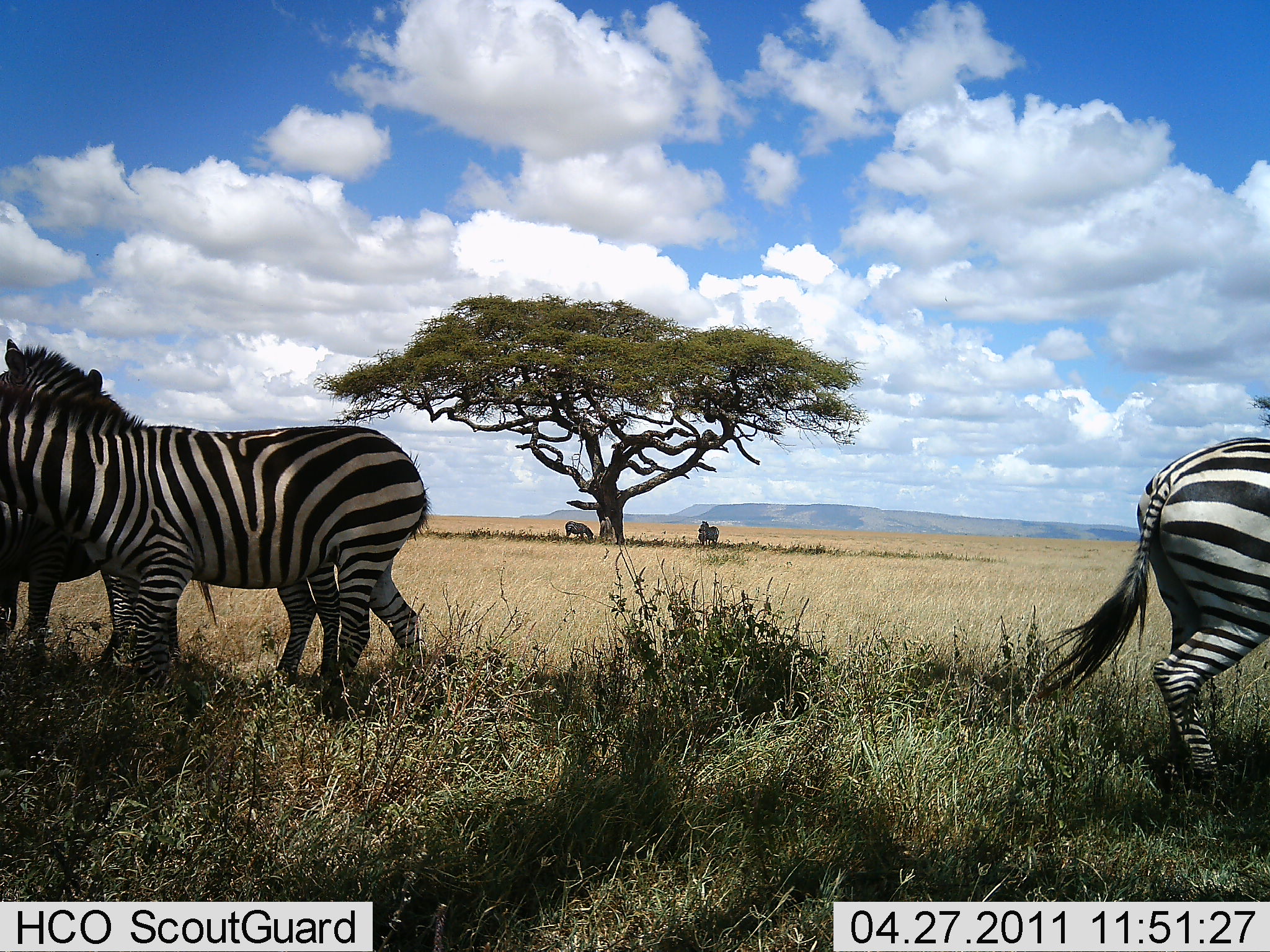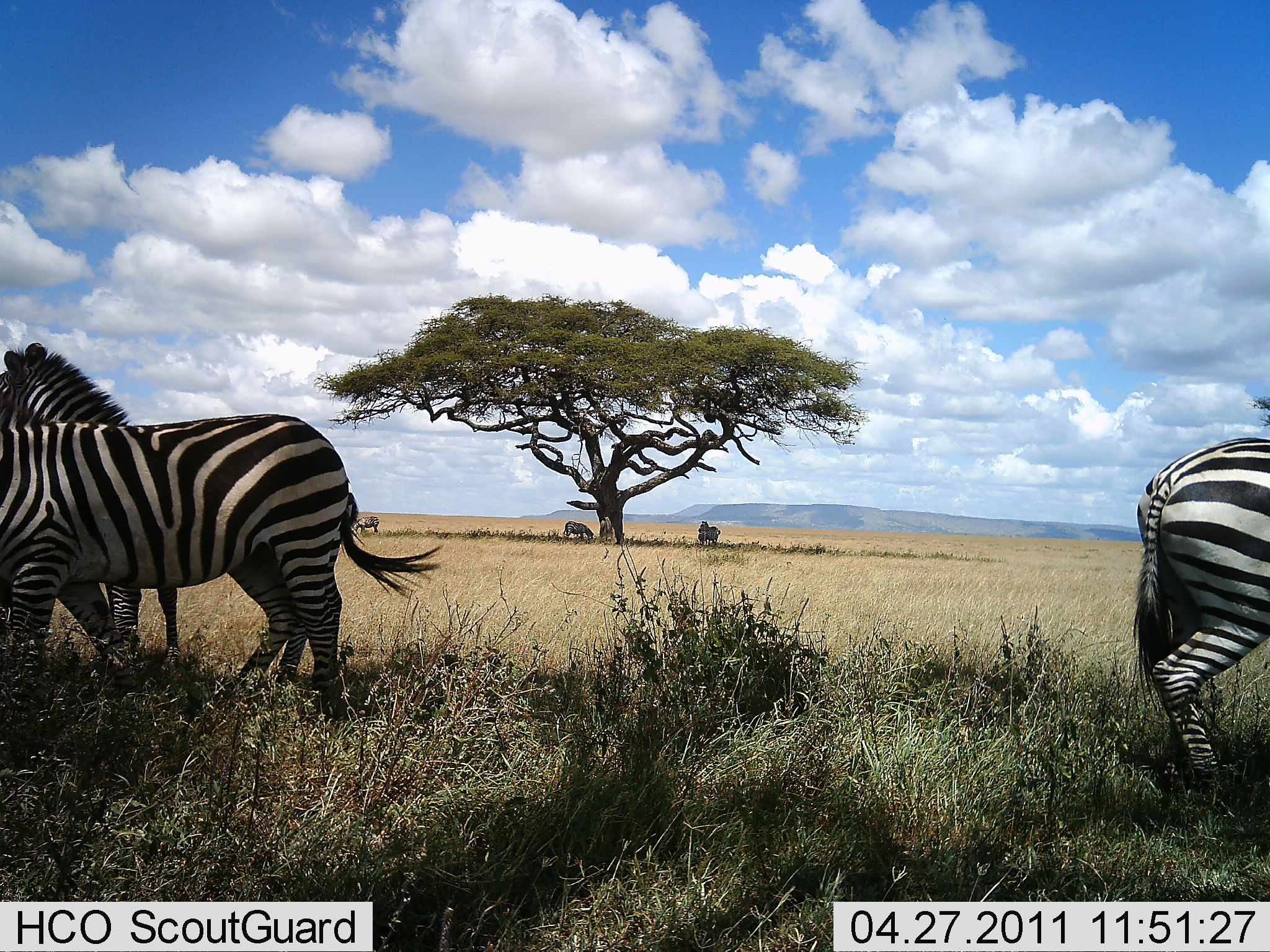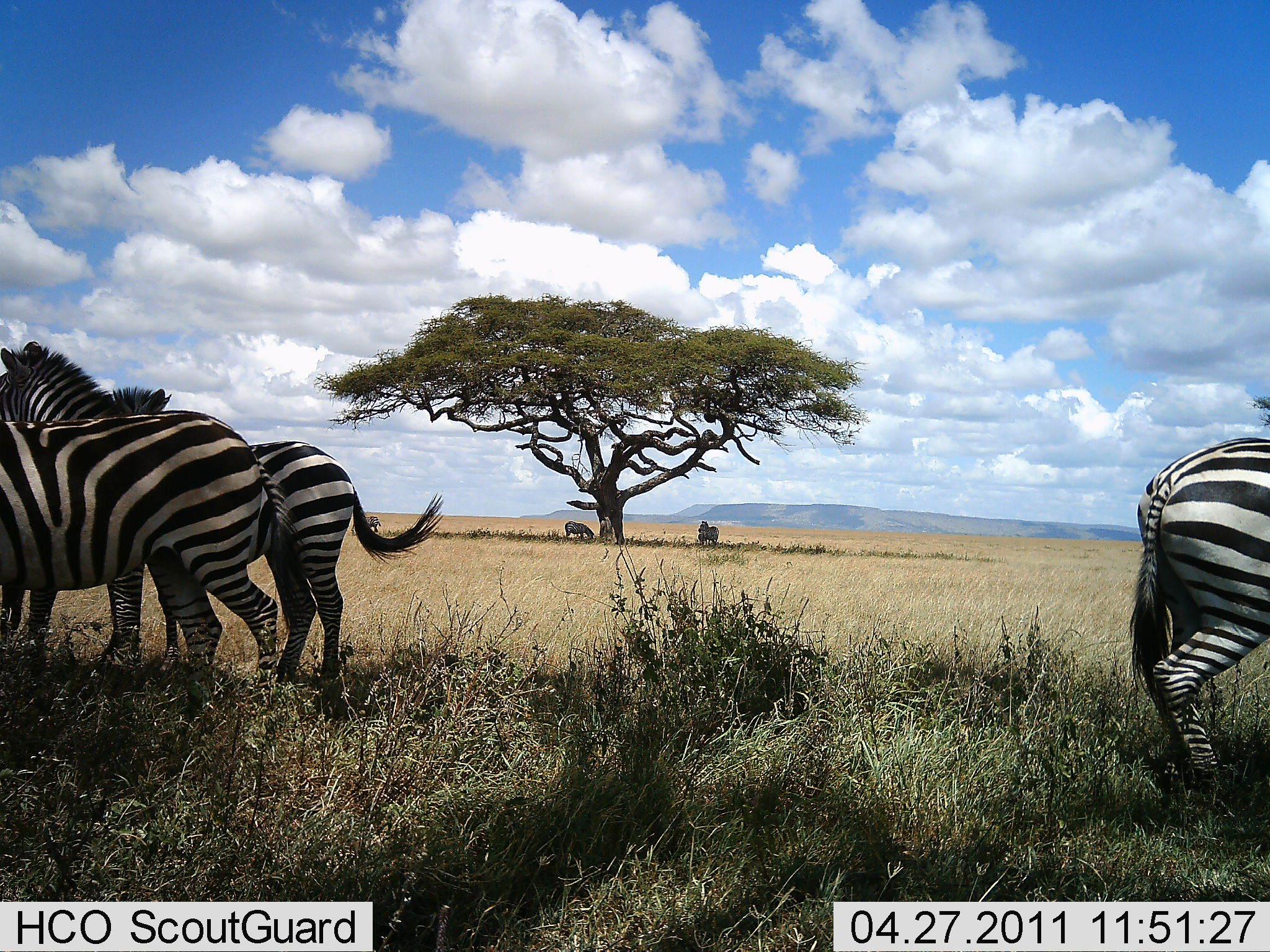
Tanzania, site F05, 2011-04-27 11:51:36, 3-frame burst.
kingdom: Animalia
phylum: Chordata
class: Mammalia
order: Perissodactyla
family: Equidae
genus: Equus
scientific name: Equus quagga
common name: plains zebra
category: zebra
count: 6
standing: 55%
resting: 9%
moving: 73%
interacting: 0%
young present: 0%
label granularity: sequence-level